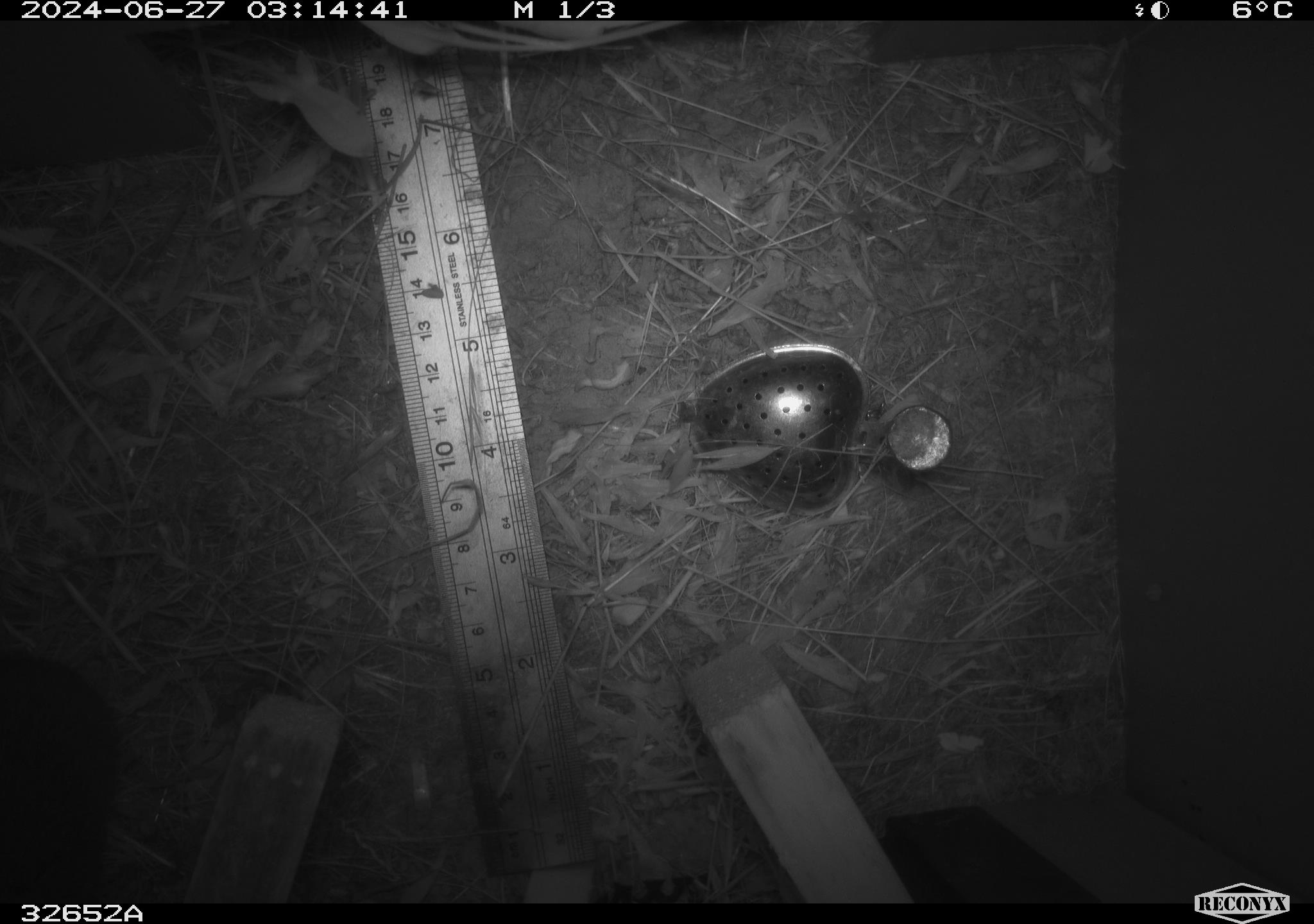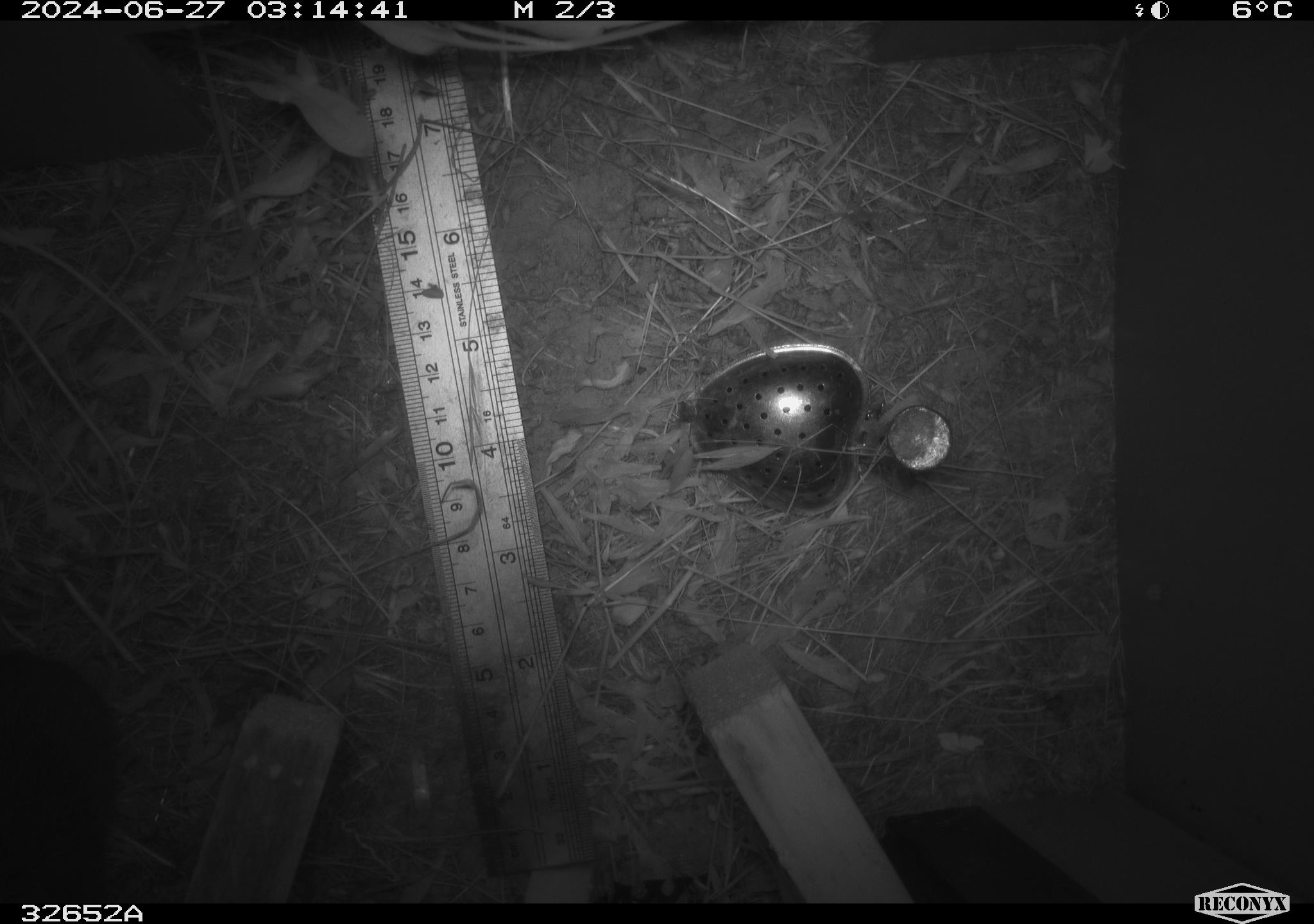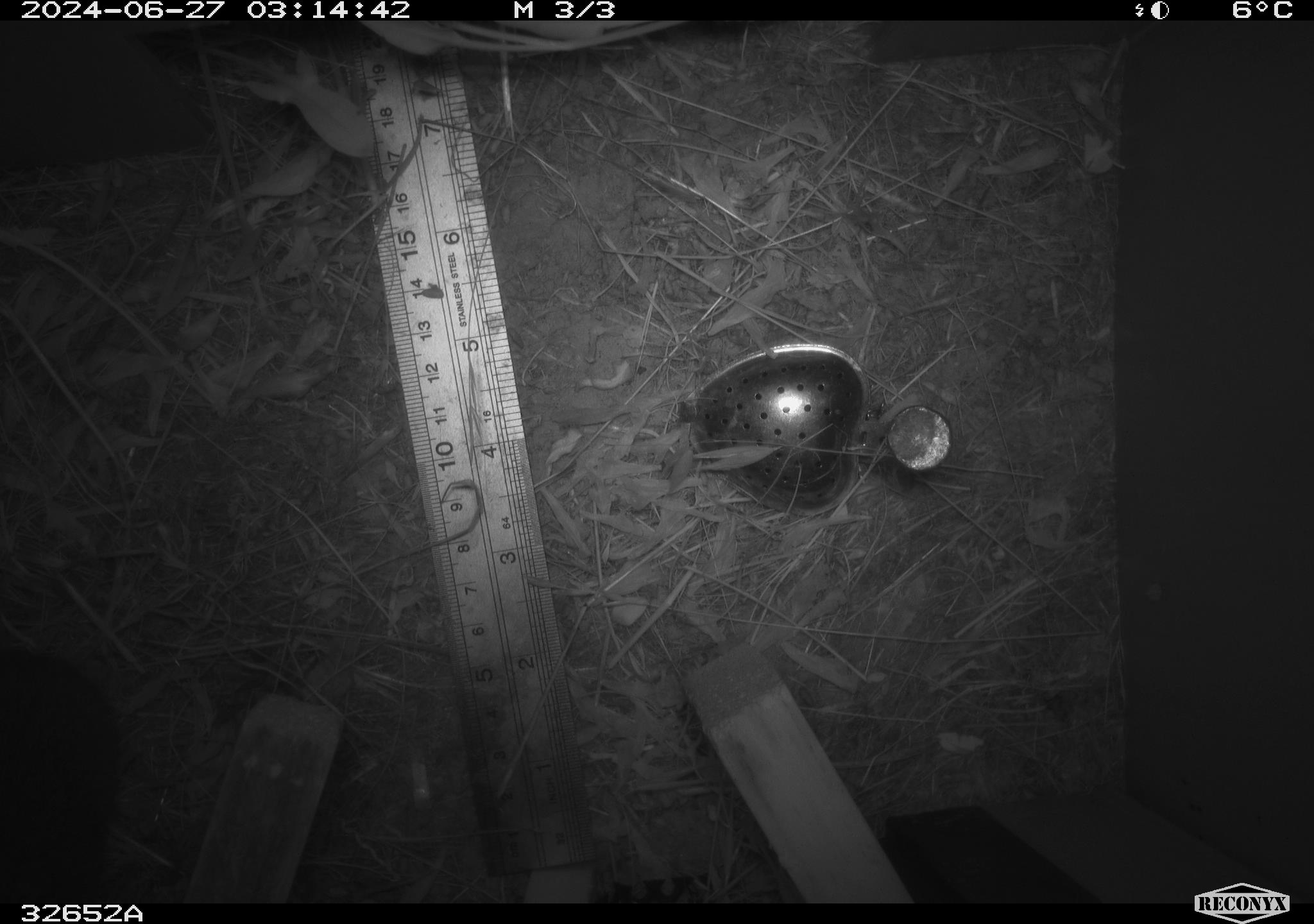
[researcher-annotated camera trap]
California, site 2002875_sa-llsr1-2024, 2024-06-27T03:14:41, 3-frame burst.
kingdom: Animalia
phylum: Chordata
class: Mammalia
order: Rodentia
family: Cricetidae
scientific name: Arvicolinae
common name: voles, lemmings, and muskrats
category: arvicolinae subfamily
Arvicolinae subfamily (voles, lemmings, and muskrats) (Arvicolinae).